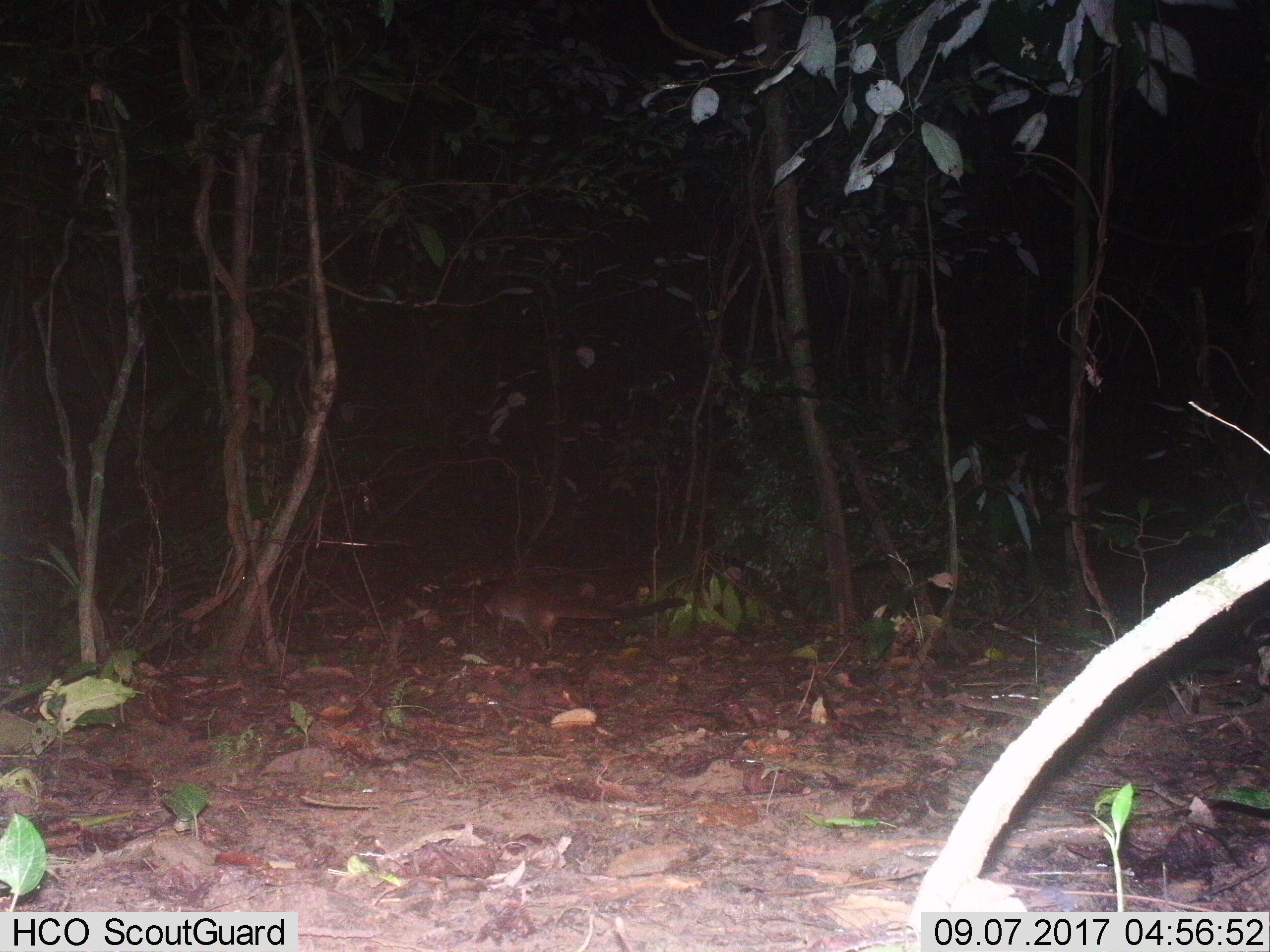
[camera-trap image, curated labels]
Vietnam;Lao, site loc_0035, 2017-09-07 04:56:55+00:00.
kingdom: Animalia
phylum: Chordata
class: Mammalia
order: Carnivora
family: Viverridae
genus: Paguma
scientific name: Paguma larvata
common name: masked palm civet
Masked palm civet (Paguma larvata). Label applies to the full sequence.